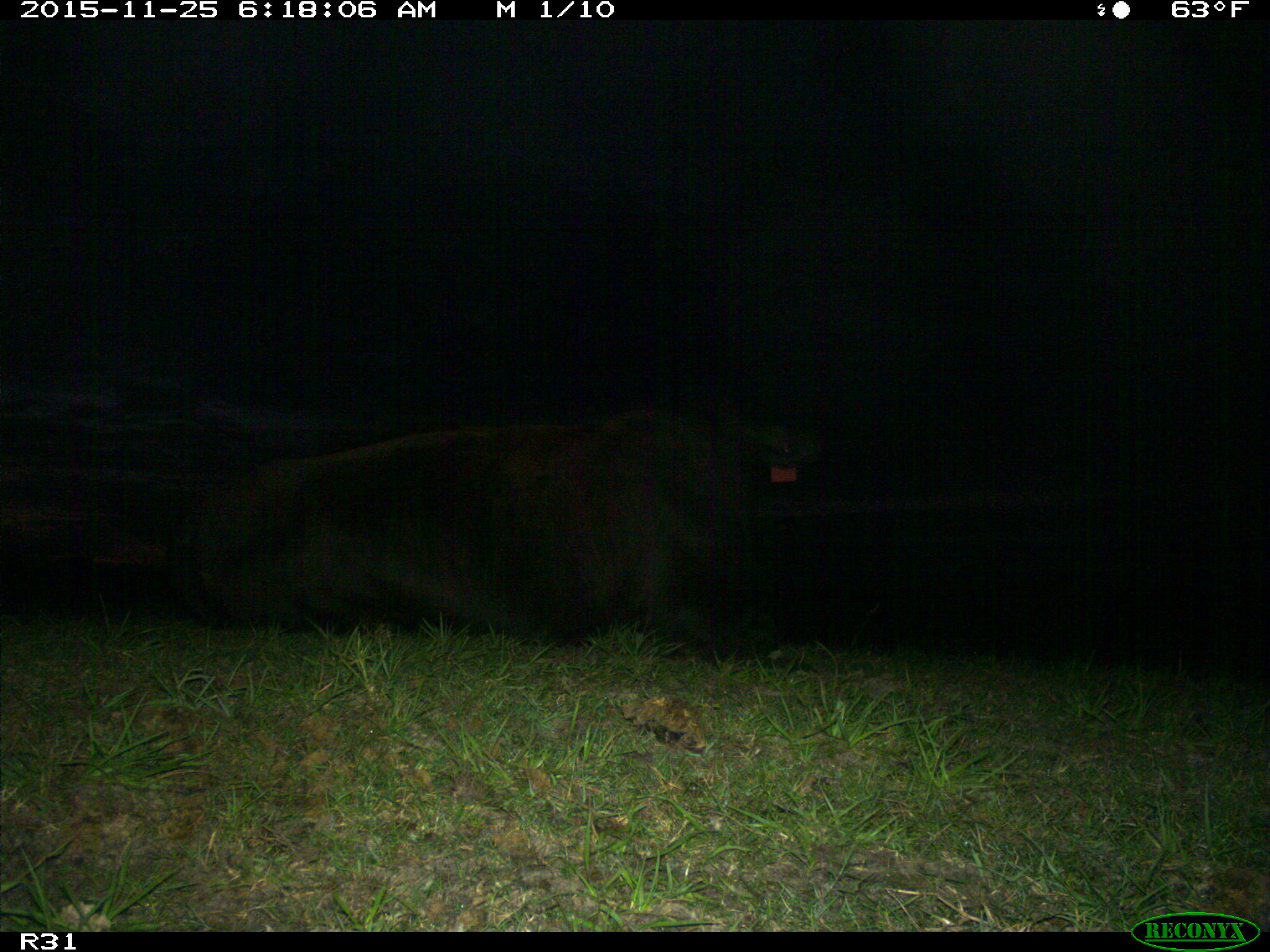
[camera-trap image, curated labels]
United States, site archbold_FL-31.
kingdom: Animalia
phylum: Chordata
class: Mammalia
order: Artiodactyla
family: Bovidae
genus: Bos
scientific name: Bos taurus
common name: domestic cow